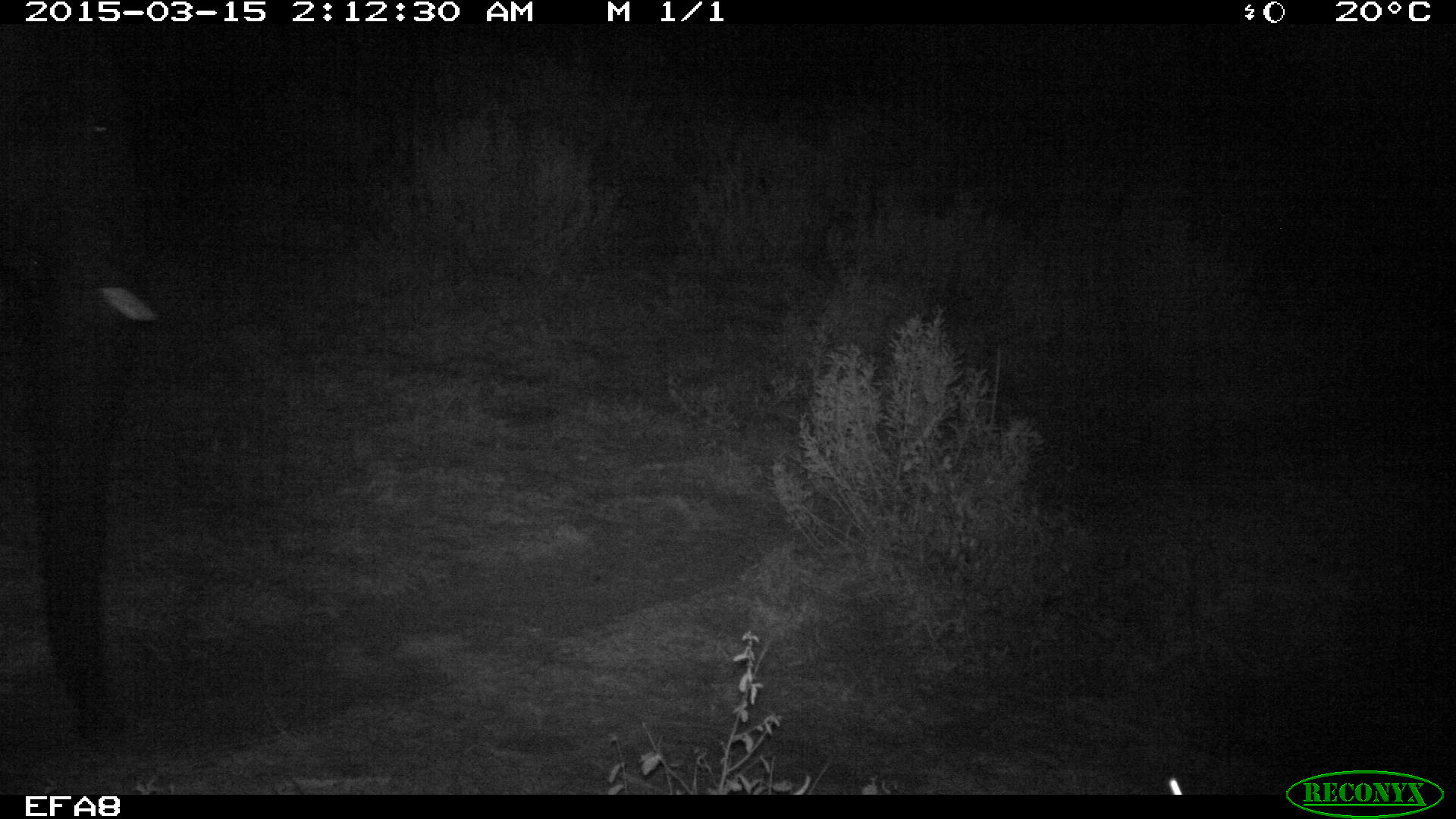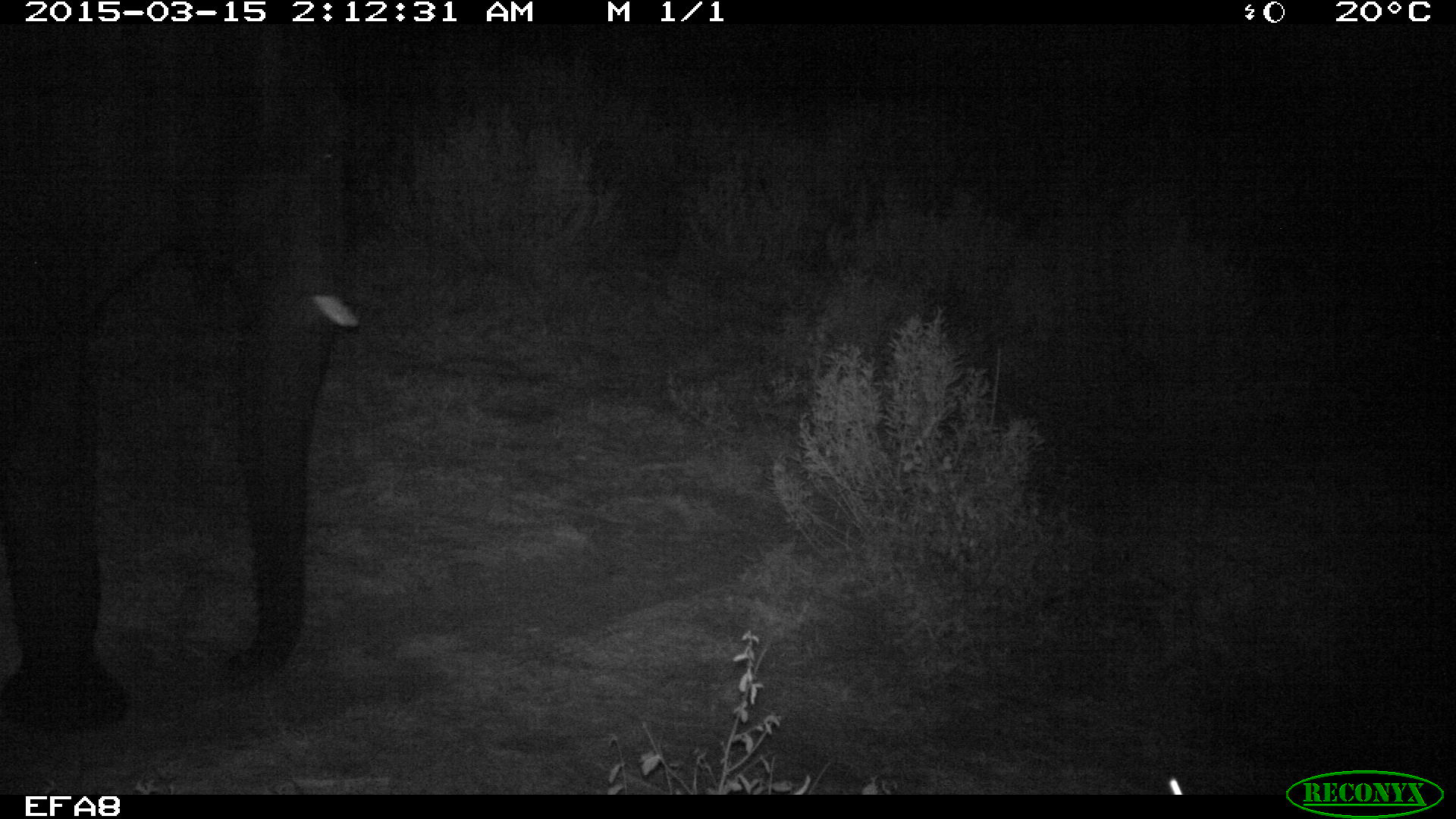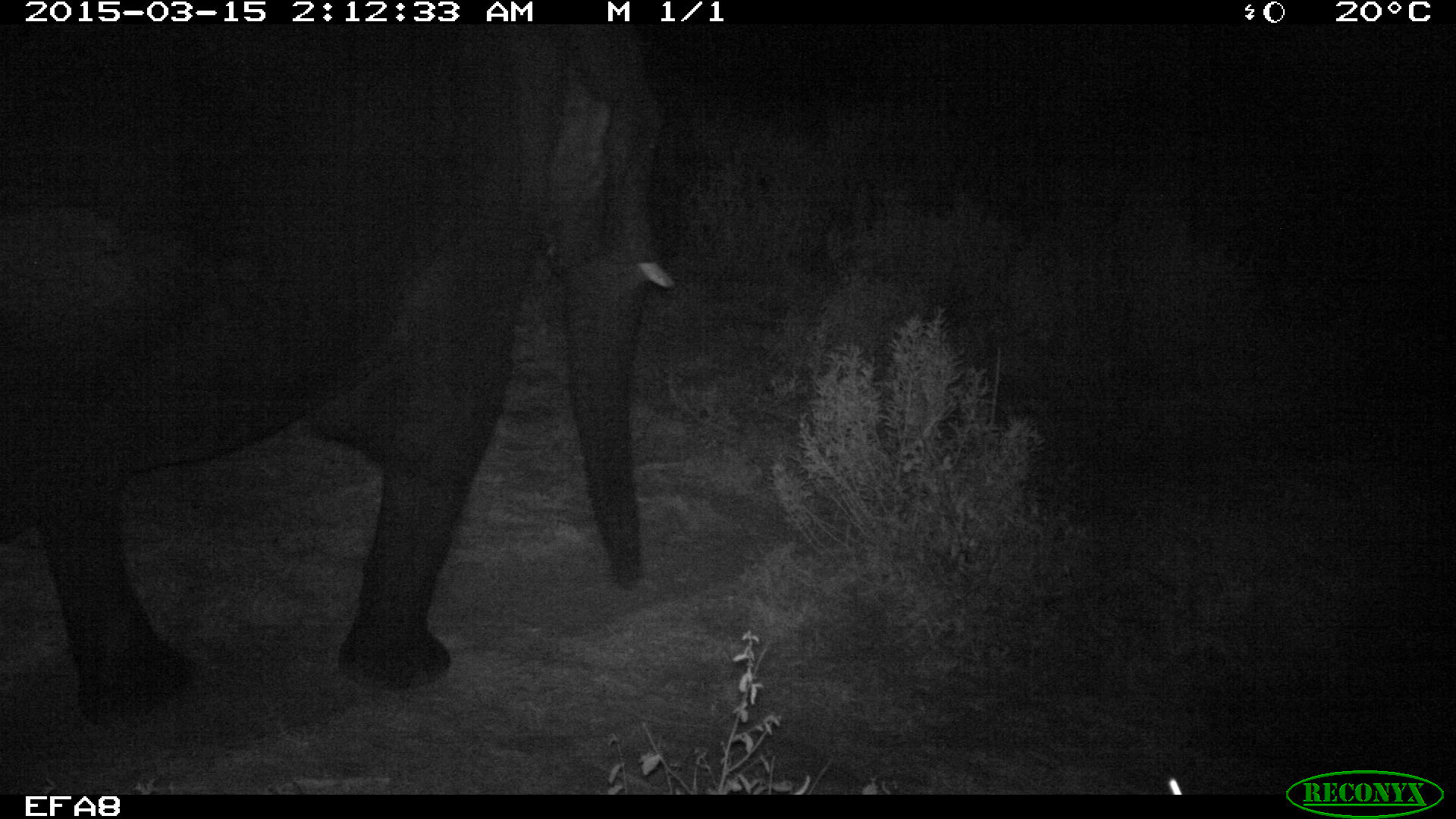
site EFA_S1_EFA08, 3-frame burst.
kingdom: Animalia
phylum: Chordata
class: Mammalia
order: Proboscidea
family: Elephantidae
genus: Loxodonta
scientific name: Loxodonta africana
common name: african bush elephant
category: elephant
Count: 1.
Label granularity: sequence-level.